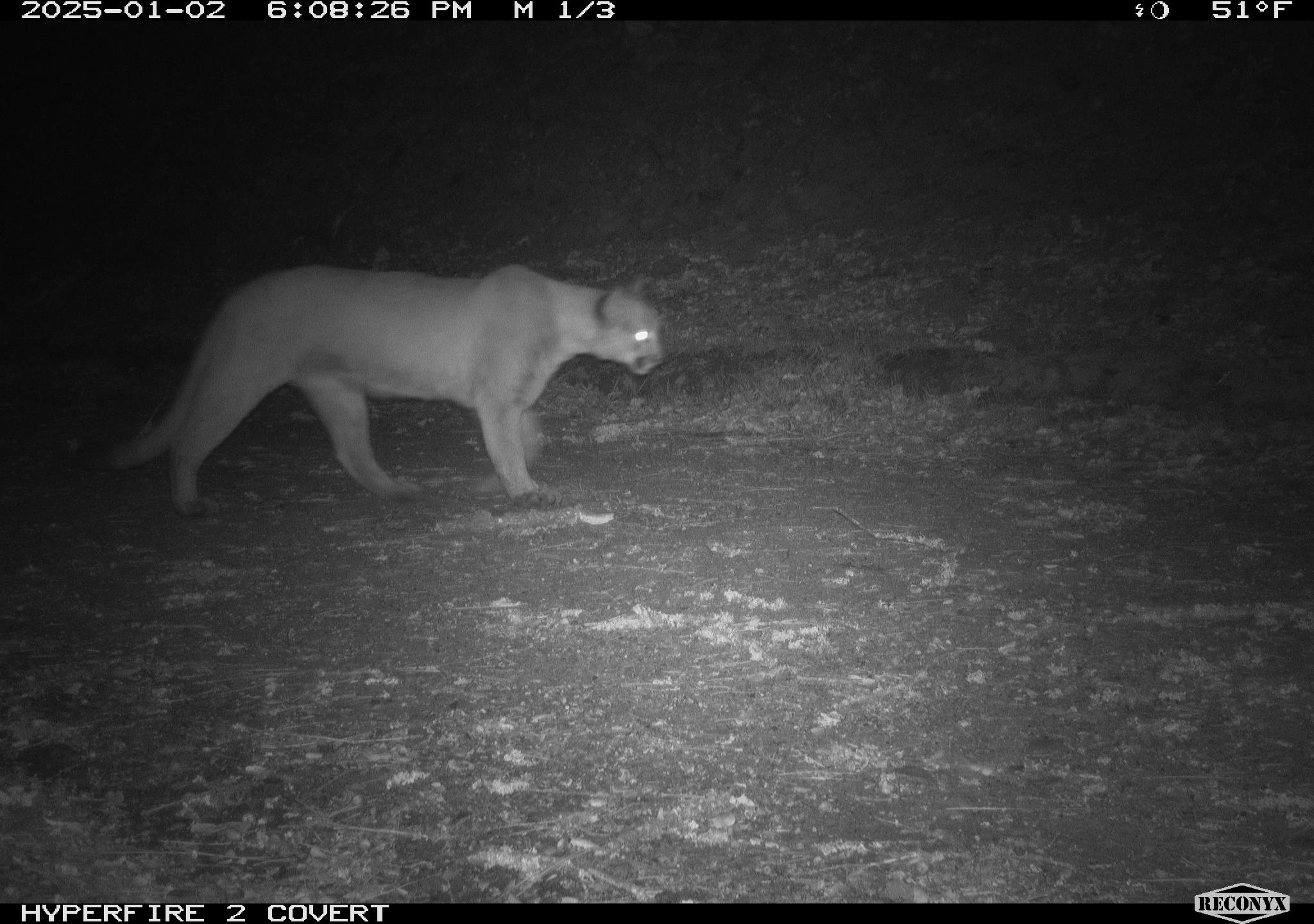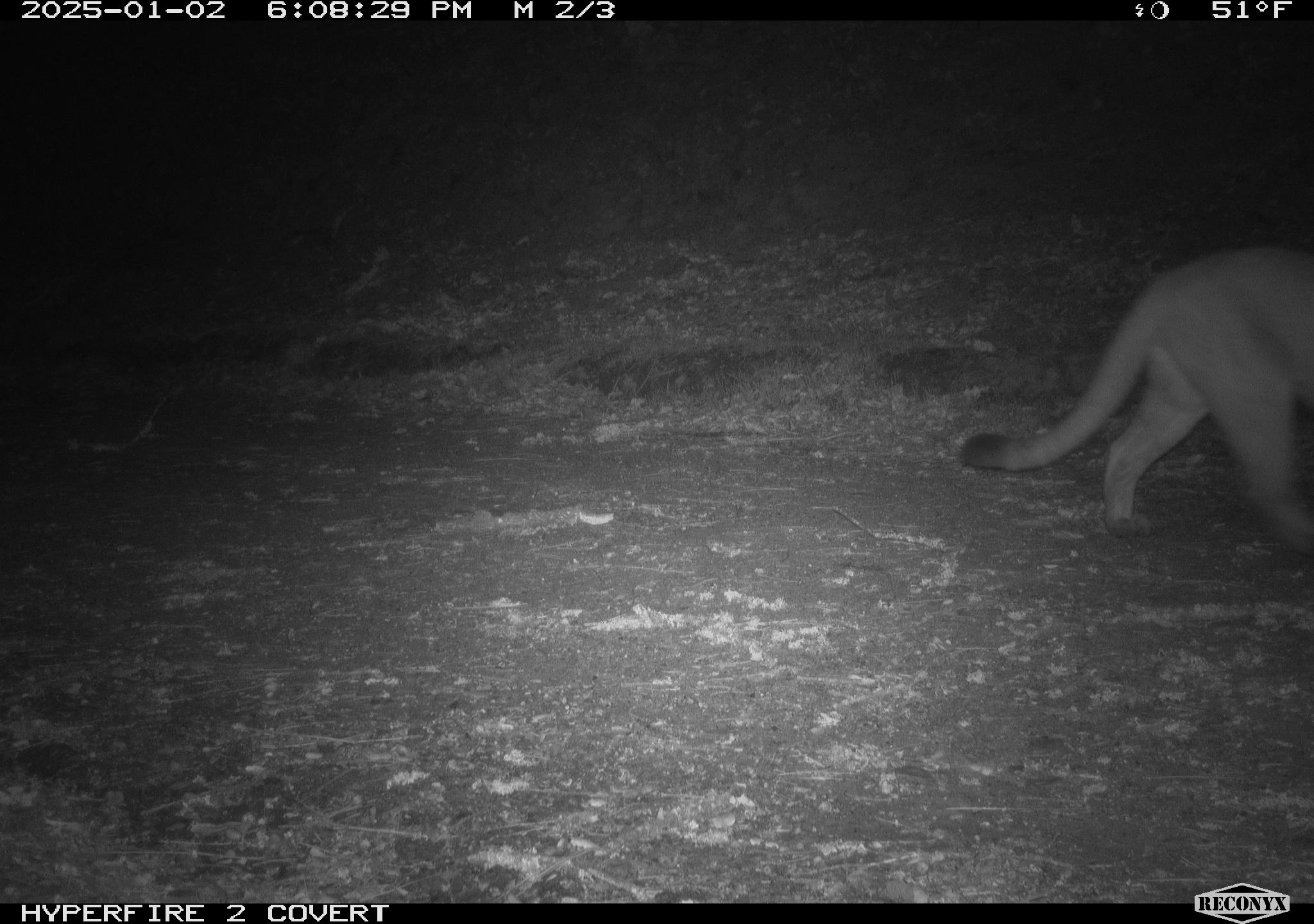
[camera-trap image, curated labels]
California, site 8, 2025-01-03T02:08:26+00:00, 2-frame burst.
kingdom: Animalia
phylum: Chordata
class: Mammalia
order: Carnivora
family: Felidae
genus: Puma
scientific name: Puma concolor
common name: puma